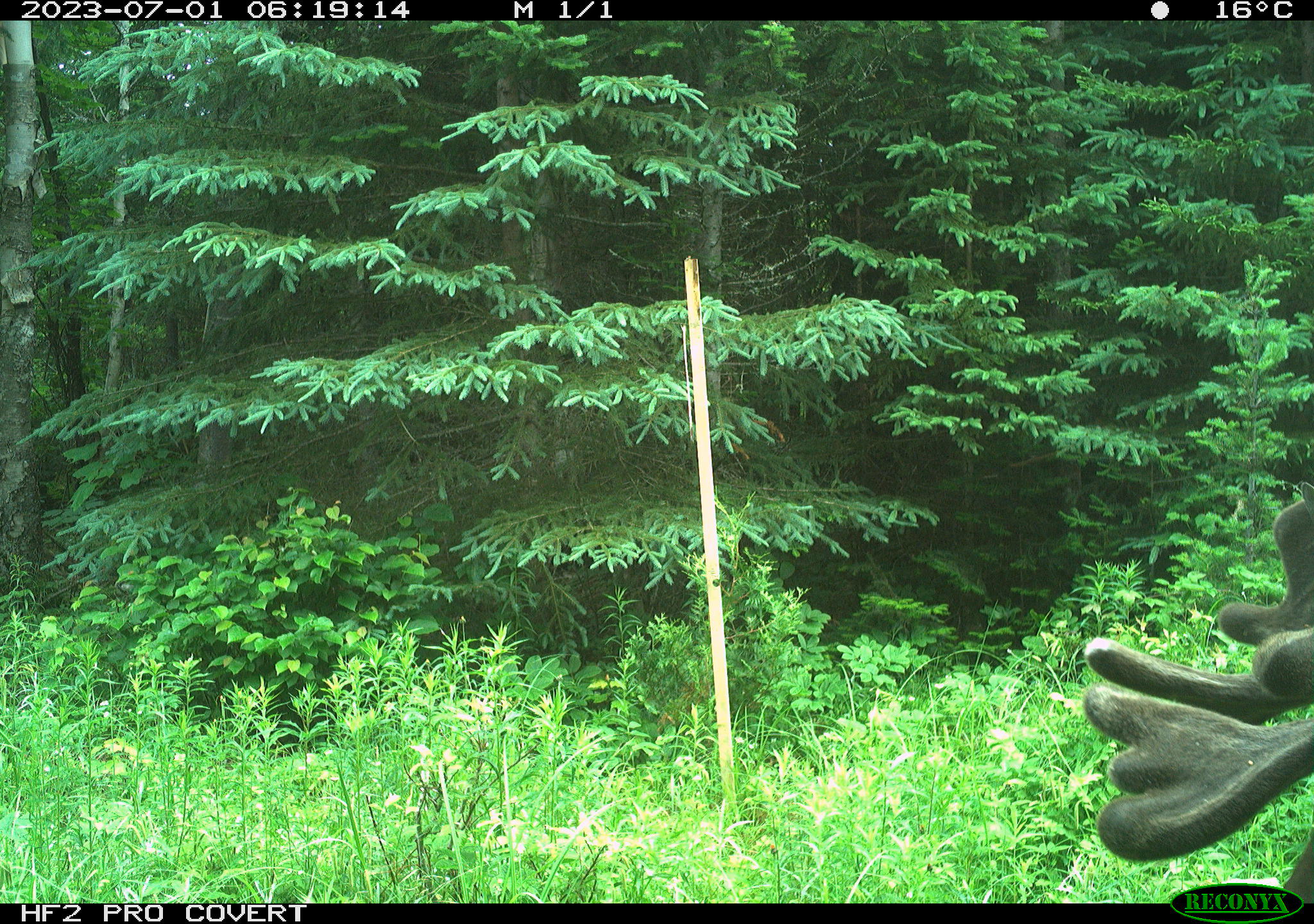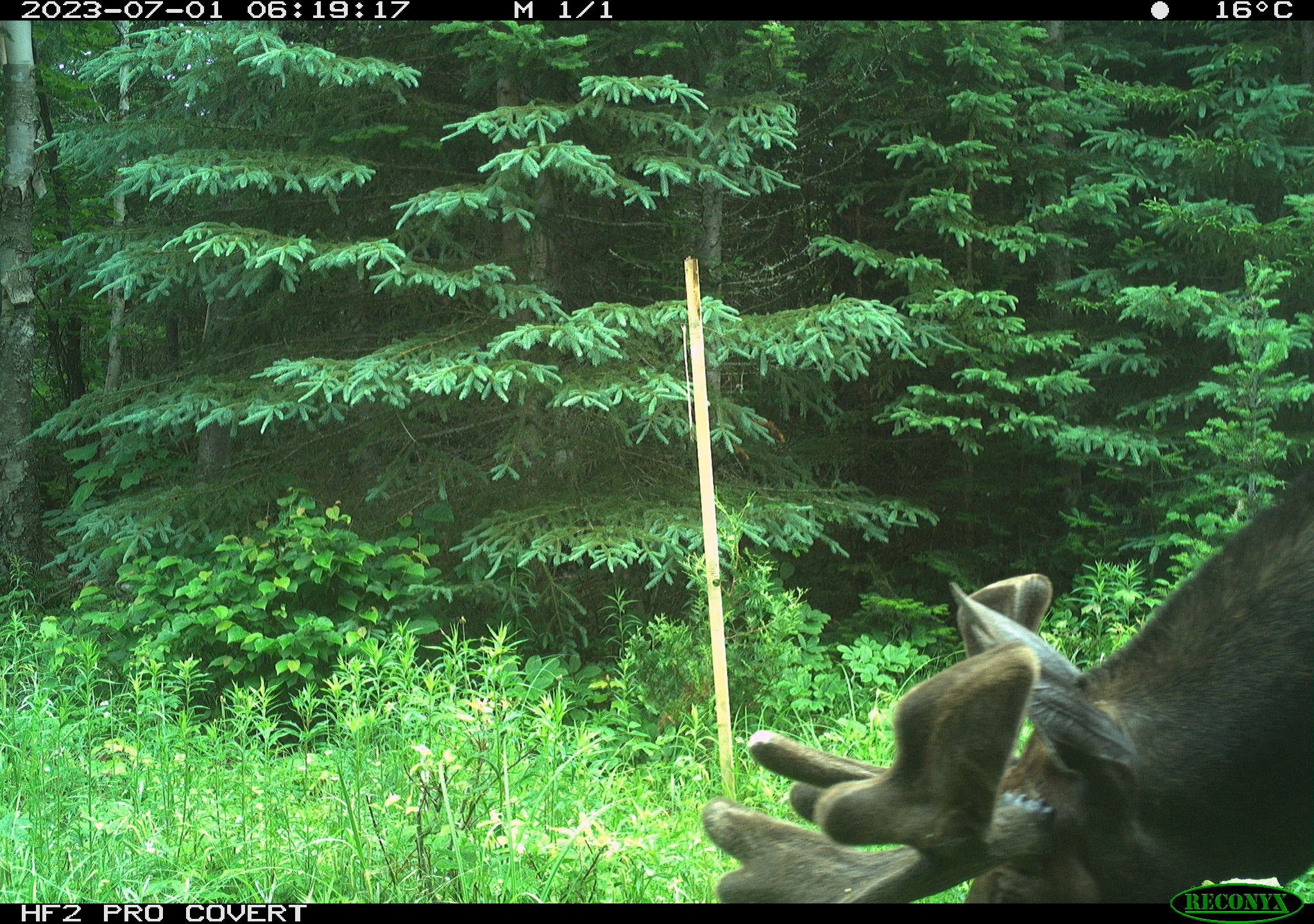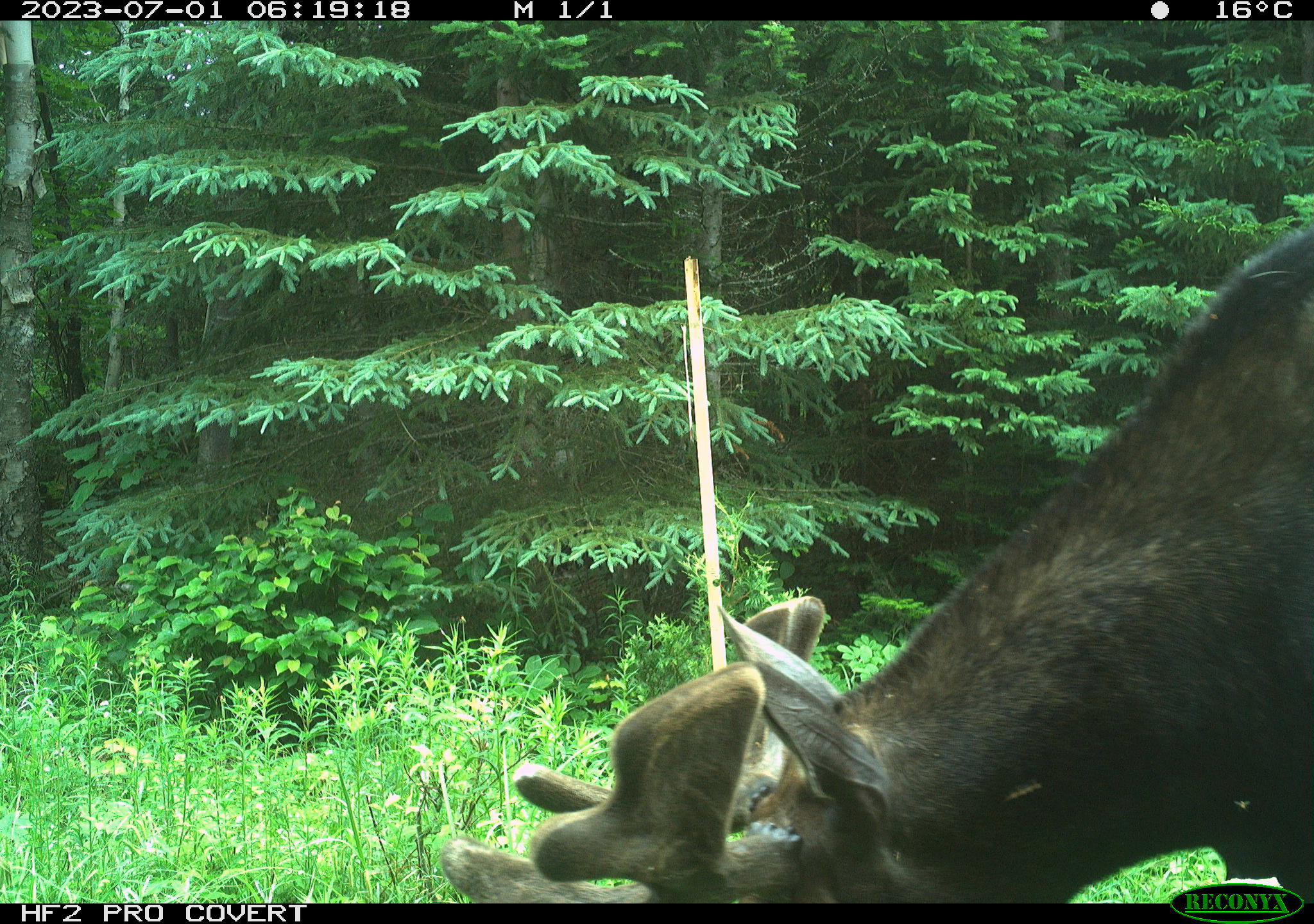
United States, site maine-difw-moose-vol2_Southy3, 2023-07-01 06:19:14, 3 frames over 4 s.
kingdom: Animalia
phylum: Chordata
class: Mammalia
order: Artiodactyla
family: Cervidae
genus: Alces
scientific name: Alces alces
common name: moose